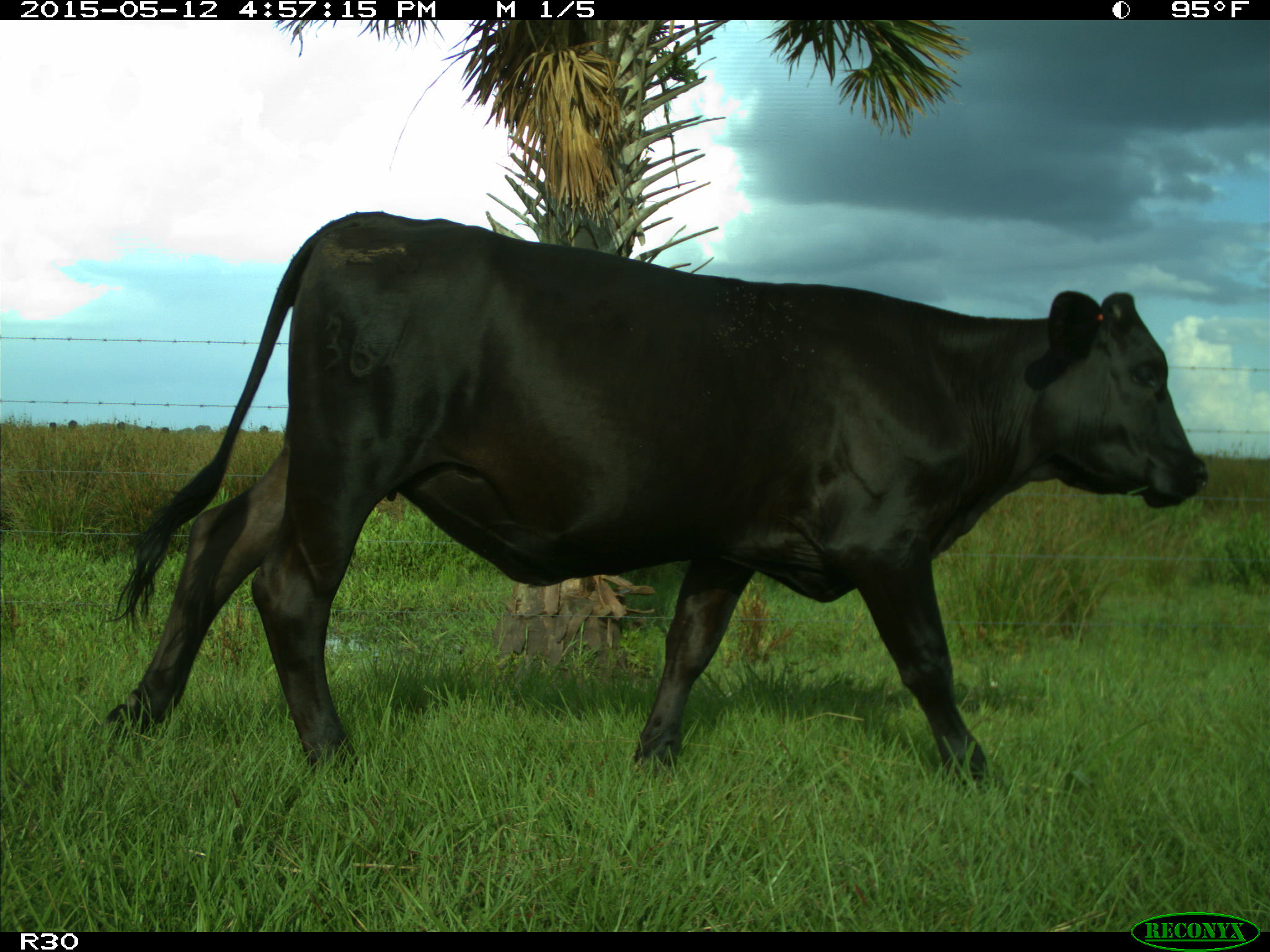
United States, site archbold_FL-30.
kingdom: Animalia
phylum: Chordata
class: Mammalia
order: Artiodactyla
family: Bovidae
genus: Bos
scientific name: Bos taurus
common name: domestic cow